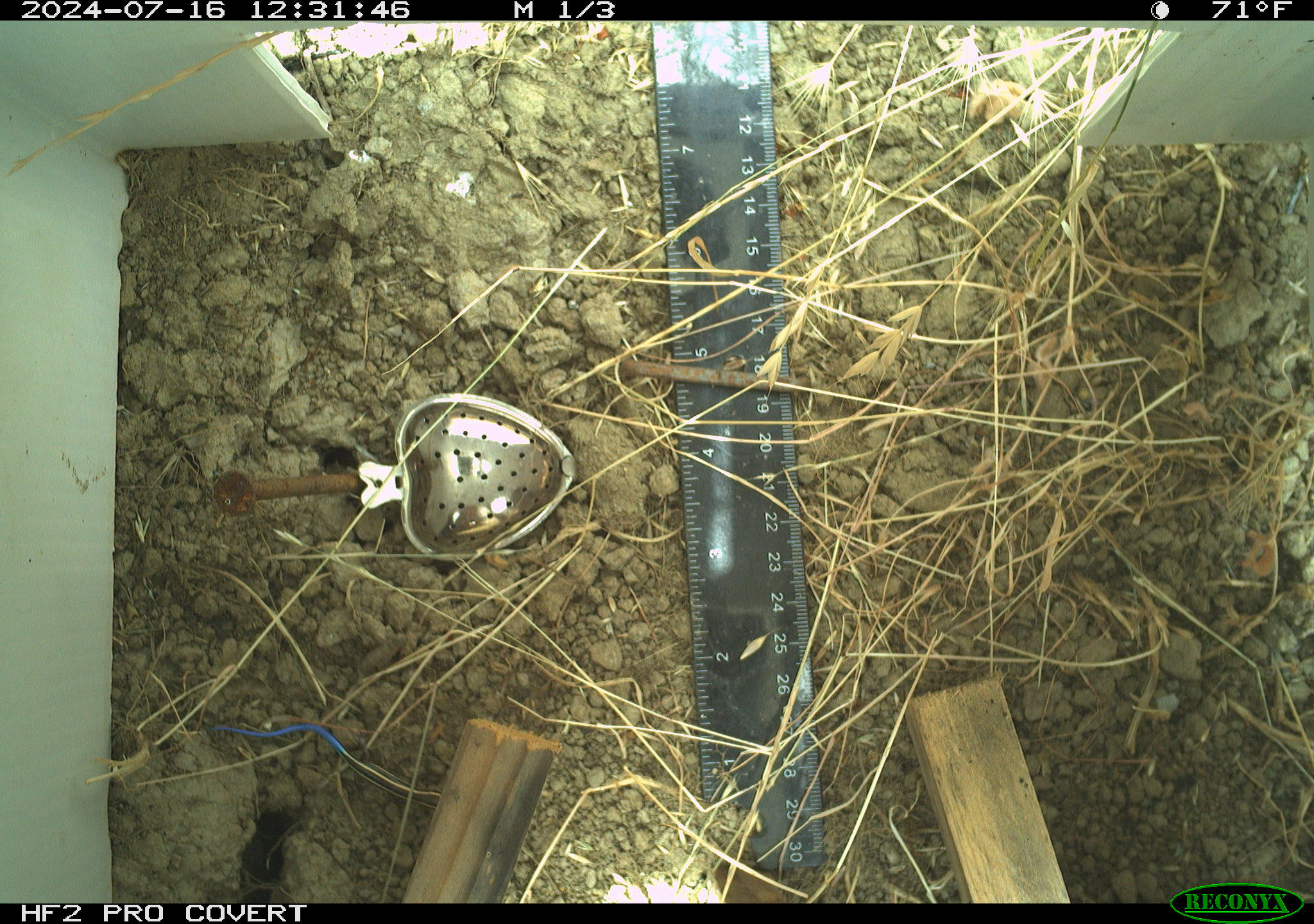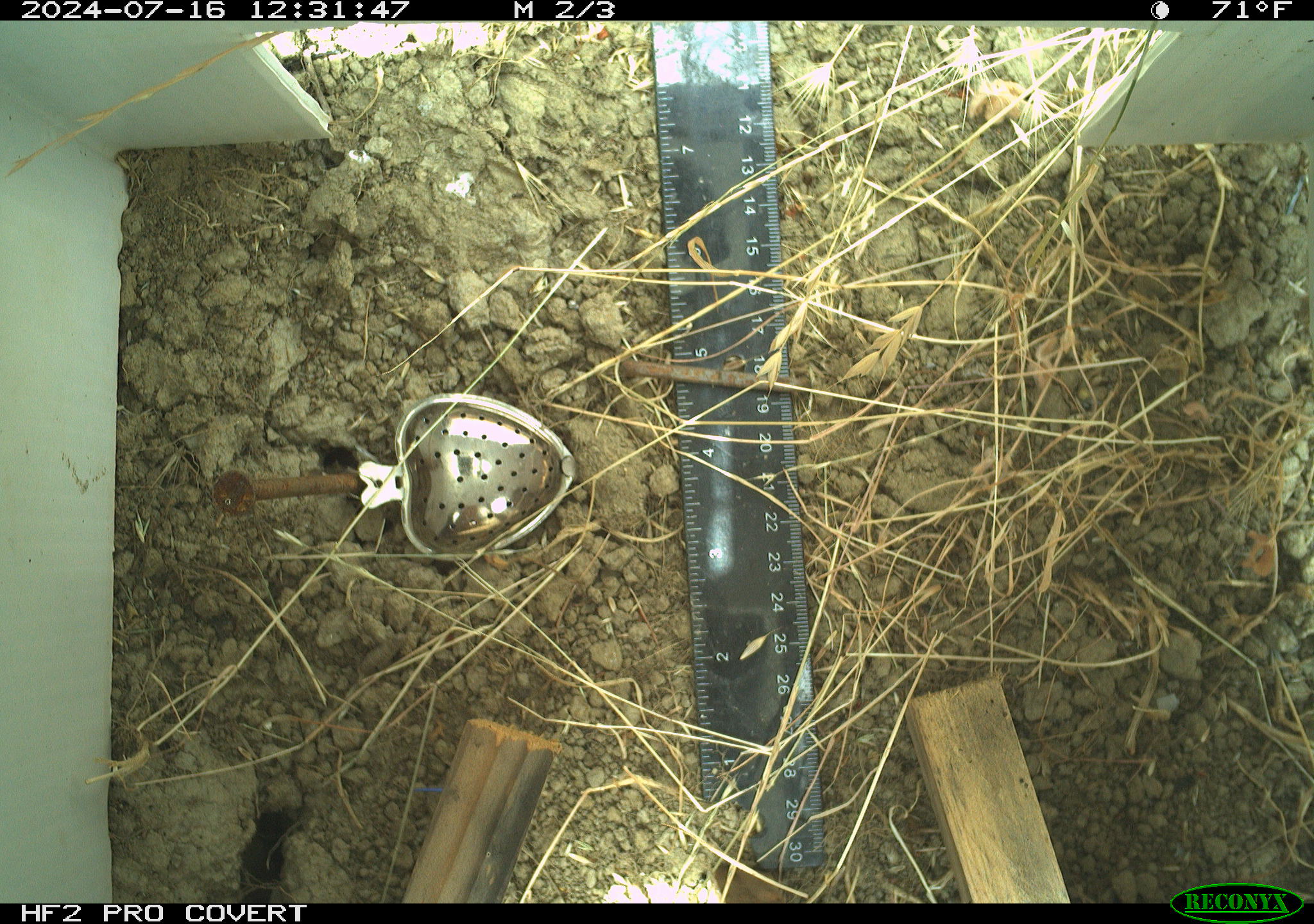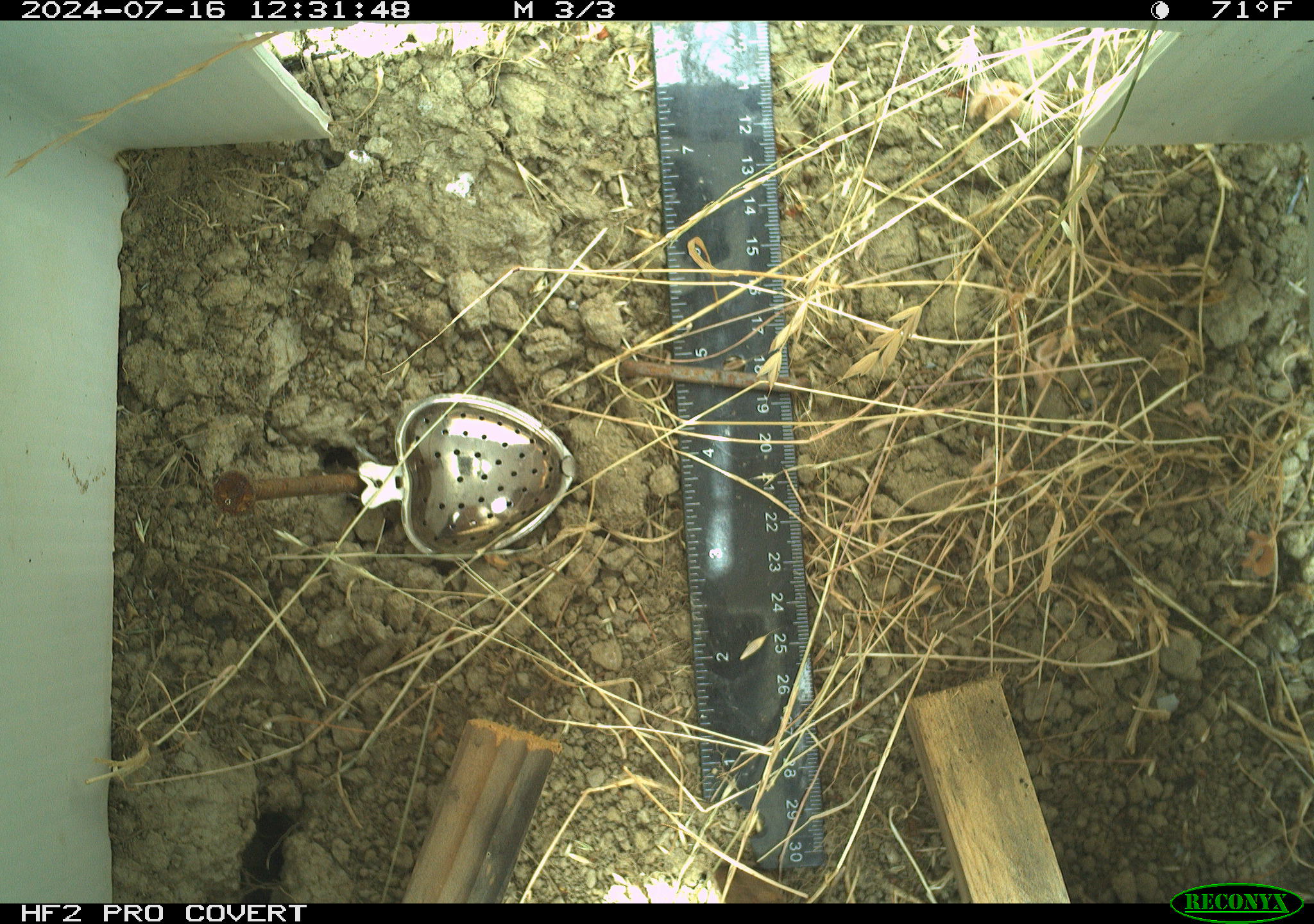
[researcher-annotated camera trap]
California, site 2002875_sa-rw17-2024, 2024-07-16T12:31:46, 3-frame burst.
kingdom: Animalia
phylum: Chordata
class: Reptilia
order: Squamata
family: Scincidae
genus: Plestiodon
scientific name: Plestiodon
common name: blue-tailed skinks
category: plestiodon species